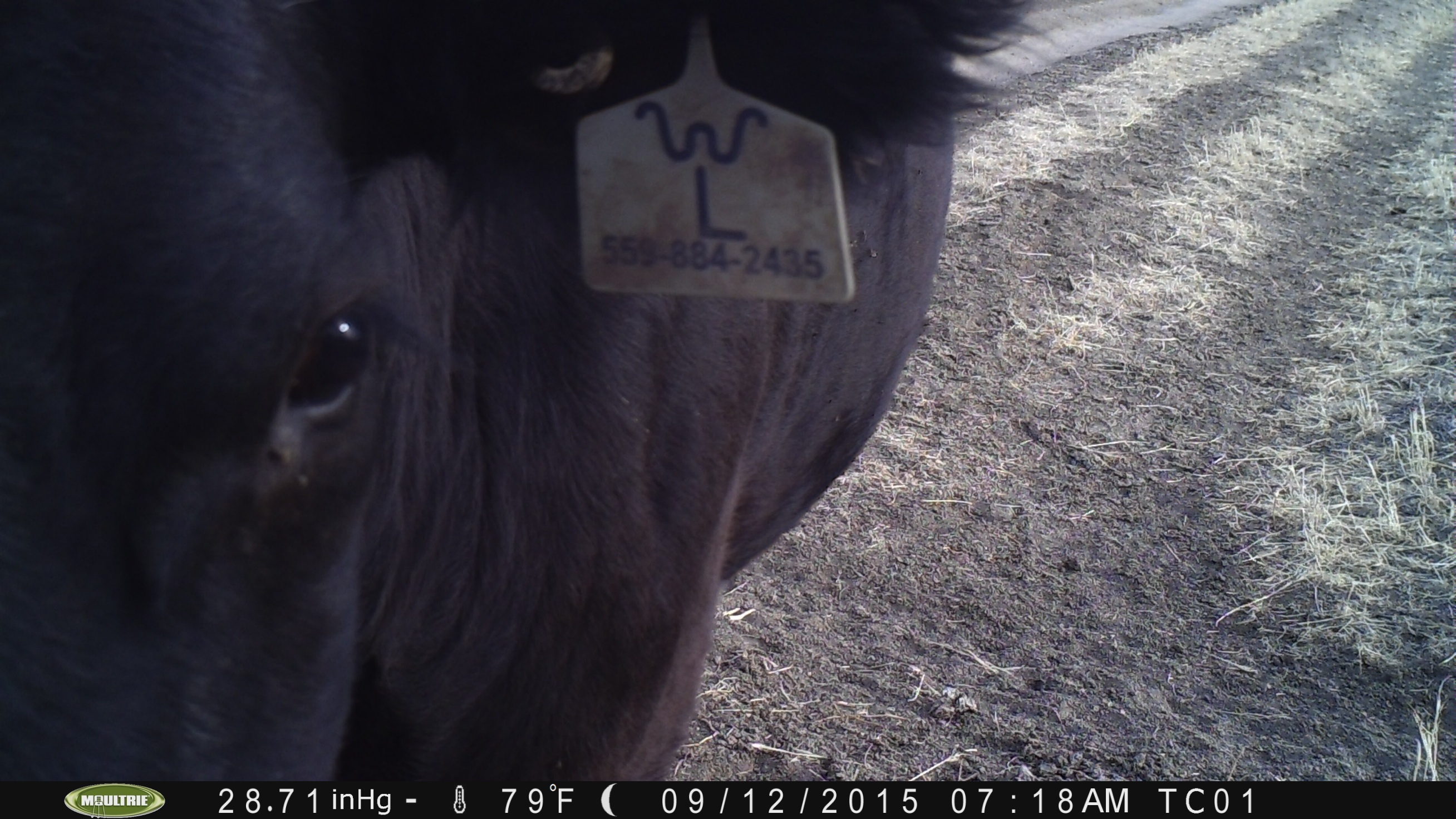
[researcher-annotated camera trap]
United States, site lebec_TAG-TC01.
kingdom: Animalia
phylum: Chordata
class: Mammalia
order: Artiodactyla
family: Bovidae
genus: Bos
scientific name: Bos taurus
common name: domestic cow